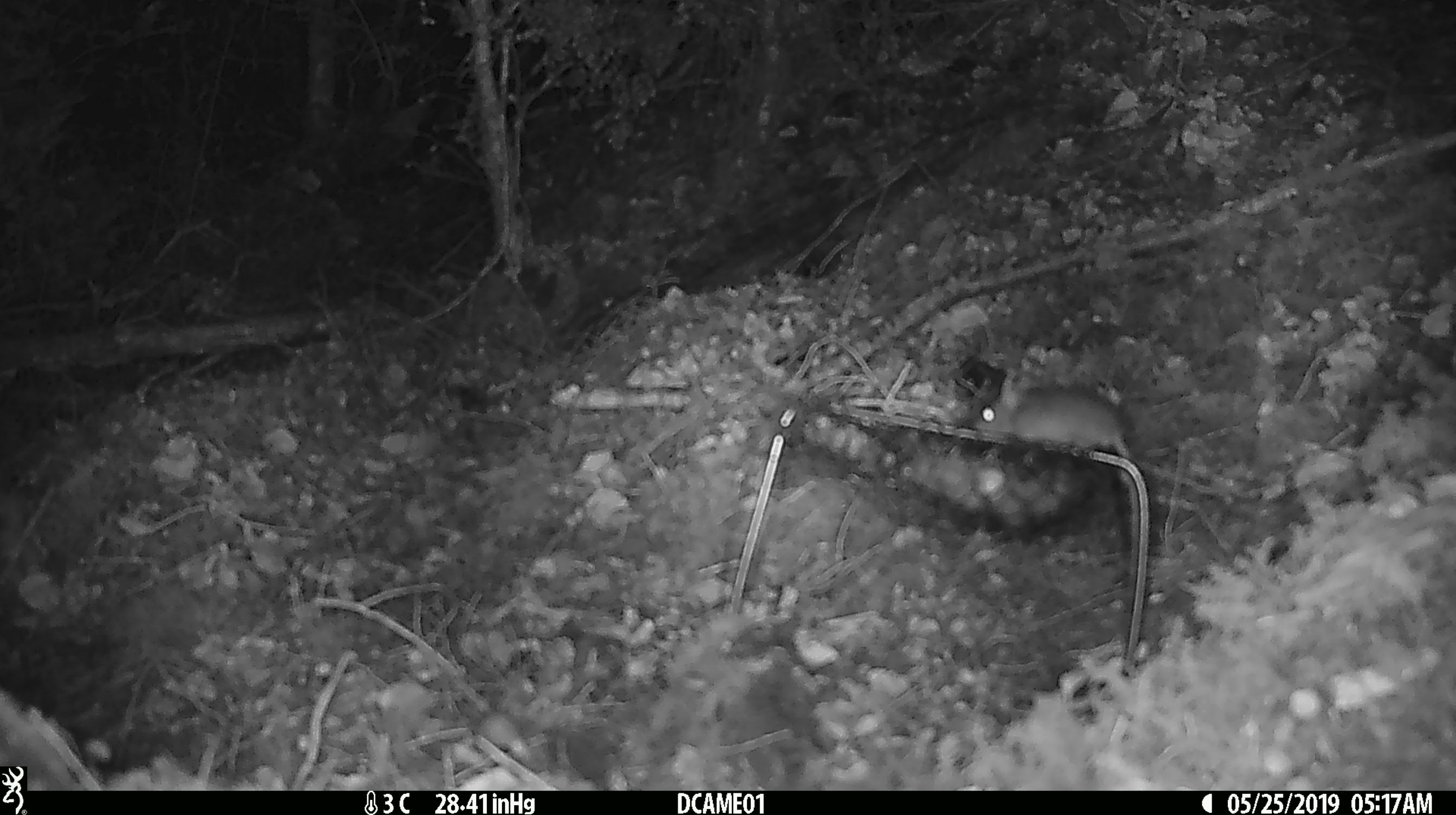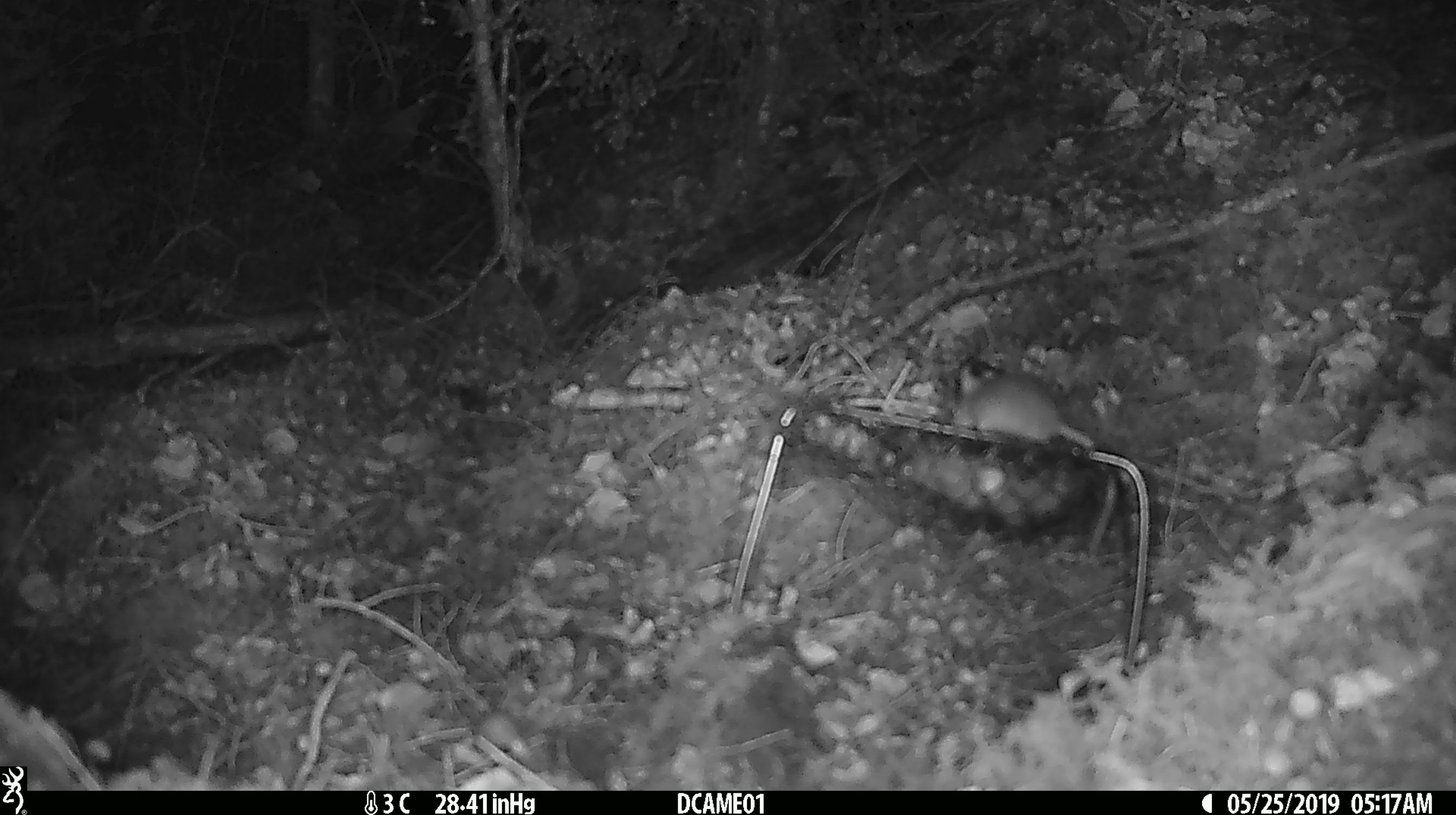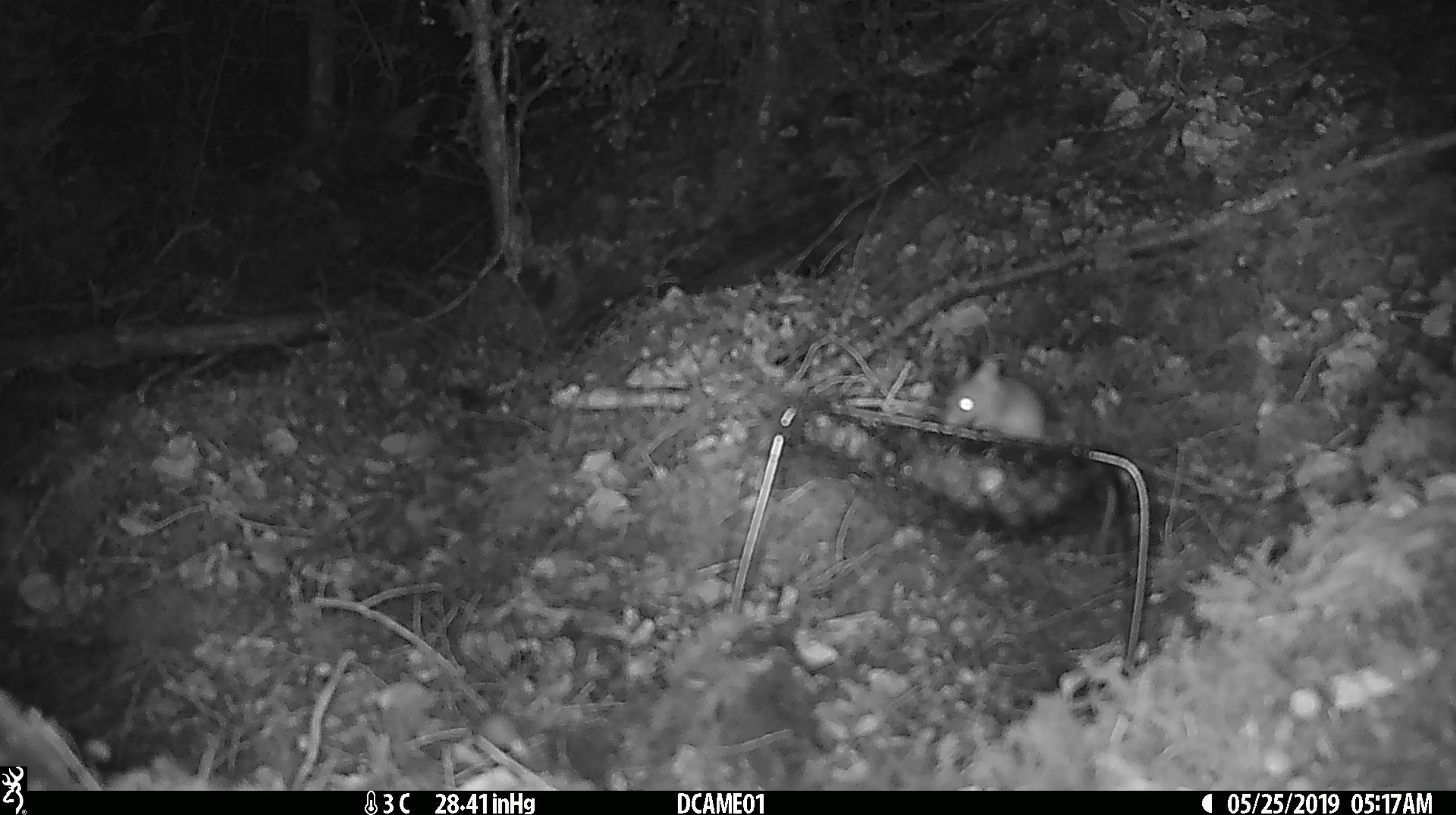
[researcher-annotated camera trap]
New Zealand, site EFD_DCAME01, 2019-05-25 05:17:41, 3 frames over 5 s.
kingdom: Animalia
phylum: Chordata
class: Mammalia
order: Rodentia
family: Muridae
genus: Mus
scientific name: Mus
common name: mouse